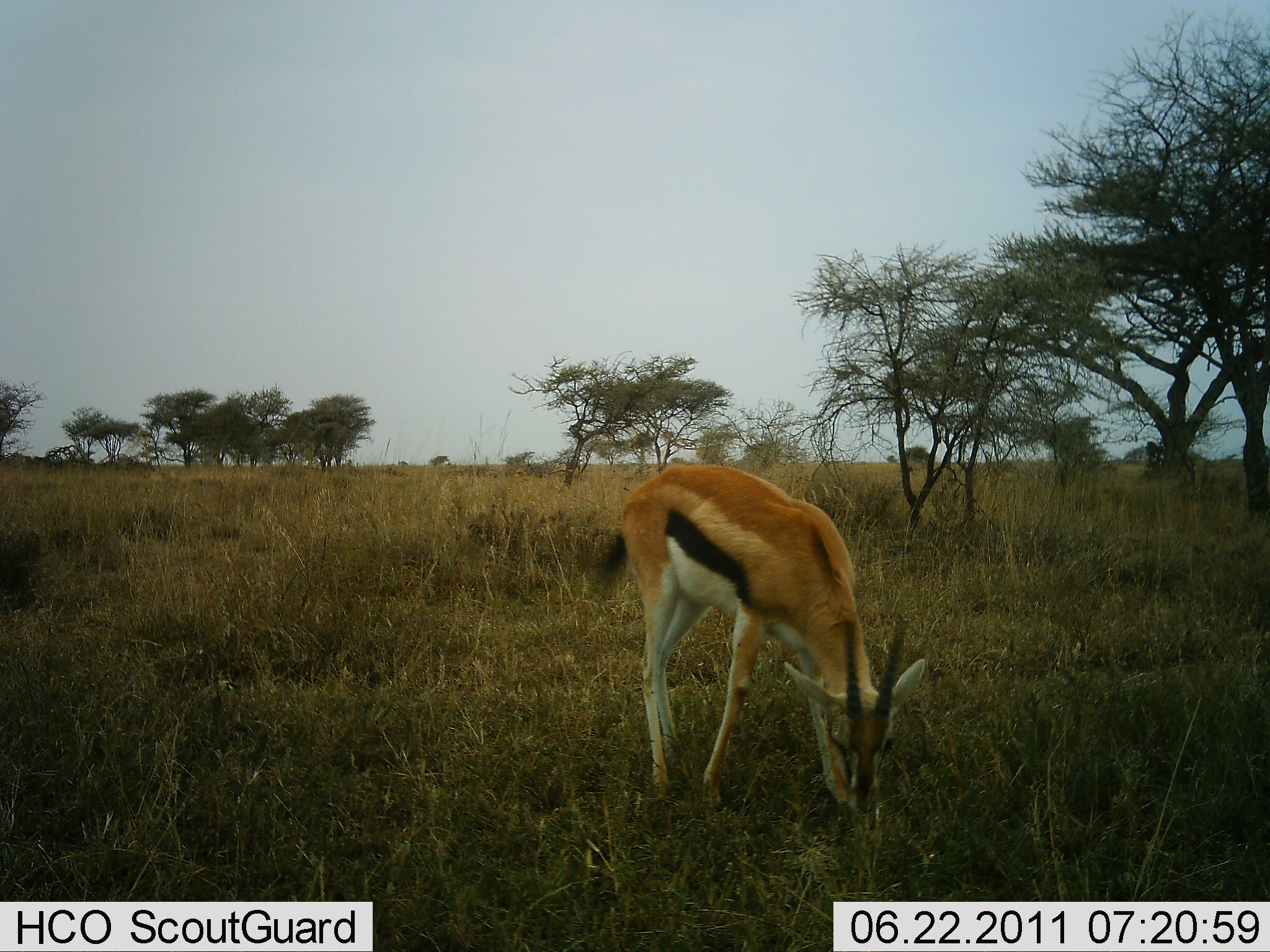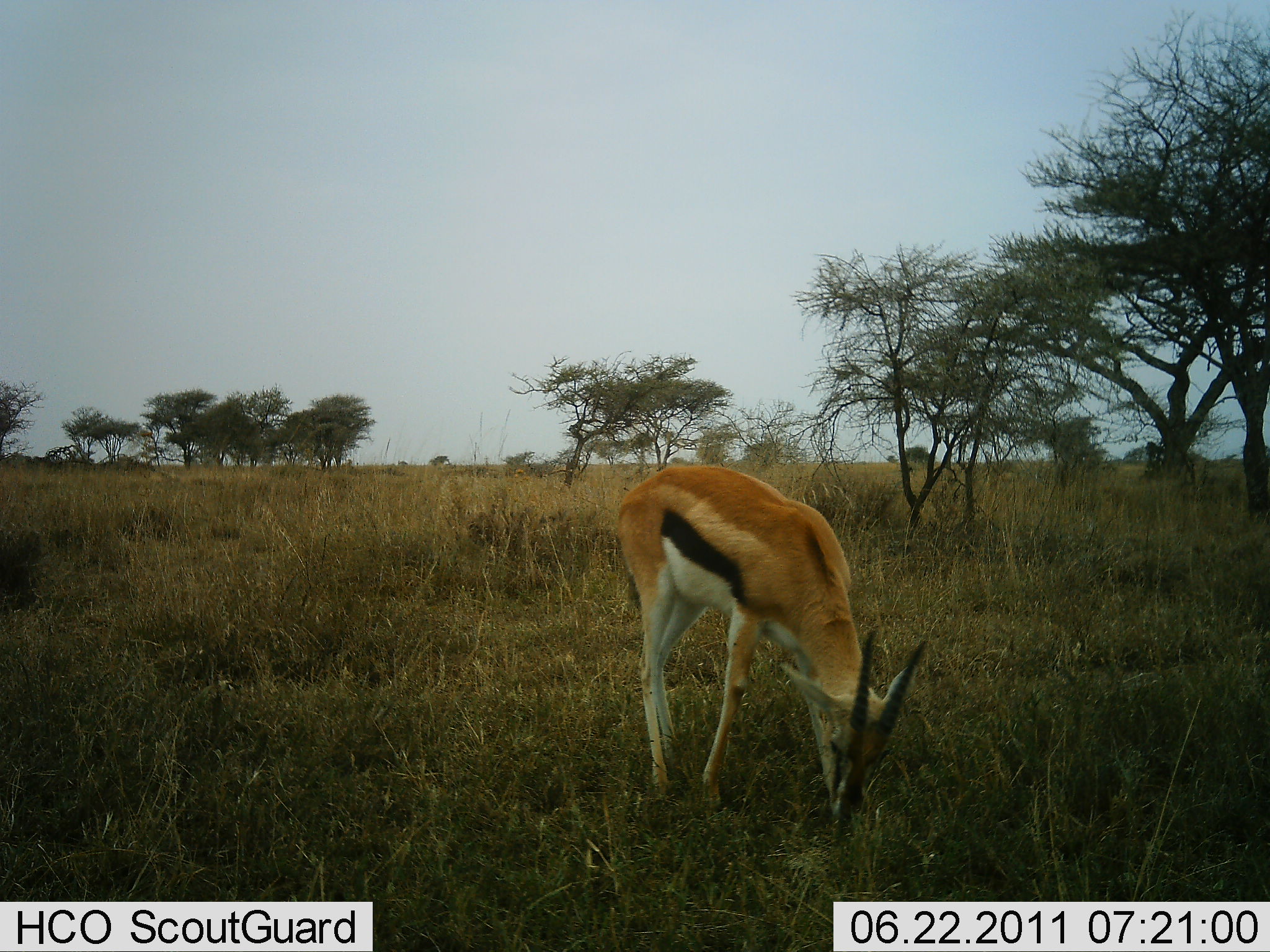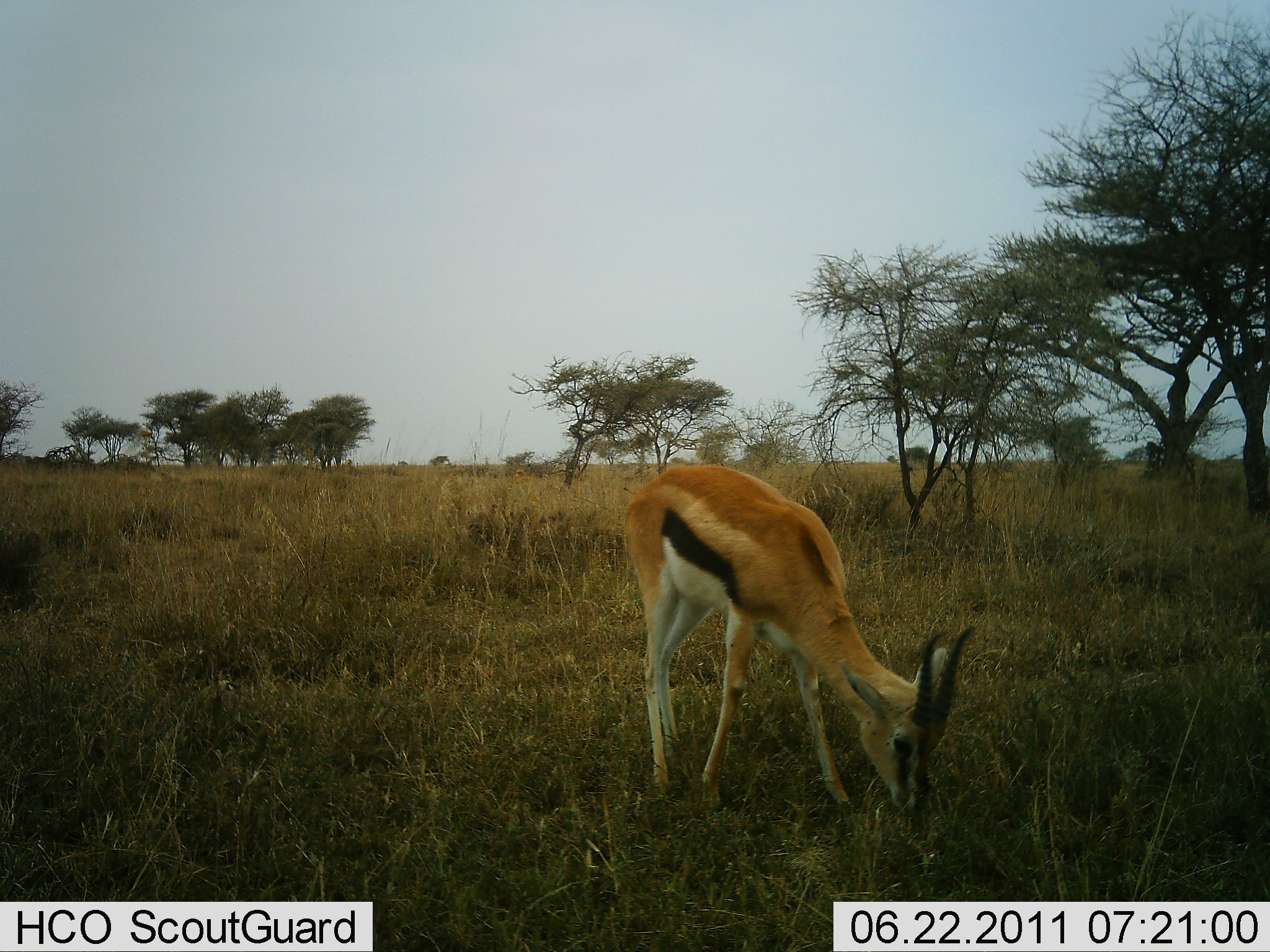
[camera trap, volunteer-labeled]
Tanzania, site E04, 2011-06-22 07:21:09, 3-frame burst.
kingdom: Animalia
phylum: Chordata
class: Mammalia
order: Artiodactyla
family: Bovidae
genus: Eudorcas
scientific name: Eudorcas thomsonii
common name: thomson's gazelle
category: gazellethomsons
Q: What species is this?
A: Gazellethomsons (thomson's gazelle) (Eudorcas thomsonii).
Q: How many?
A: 1.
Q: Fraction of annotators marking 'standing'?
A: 17%.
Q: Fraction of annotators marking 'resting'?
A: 0%.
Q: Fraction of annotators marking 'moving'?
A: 0%.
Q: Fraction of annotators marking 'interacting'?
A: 0%.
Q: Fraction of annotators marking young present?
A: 0%.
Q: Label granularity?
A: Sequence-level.